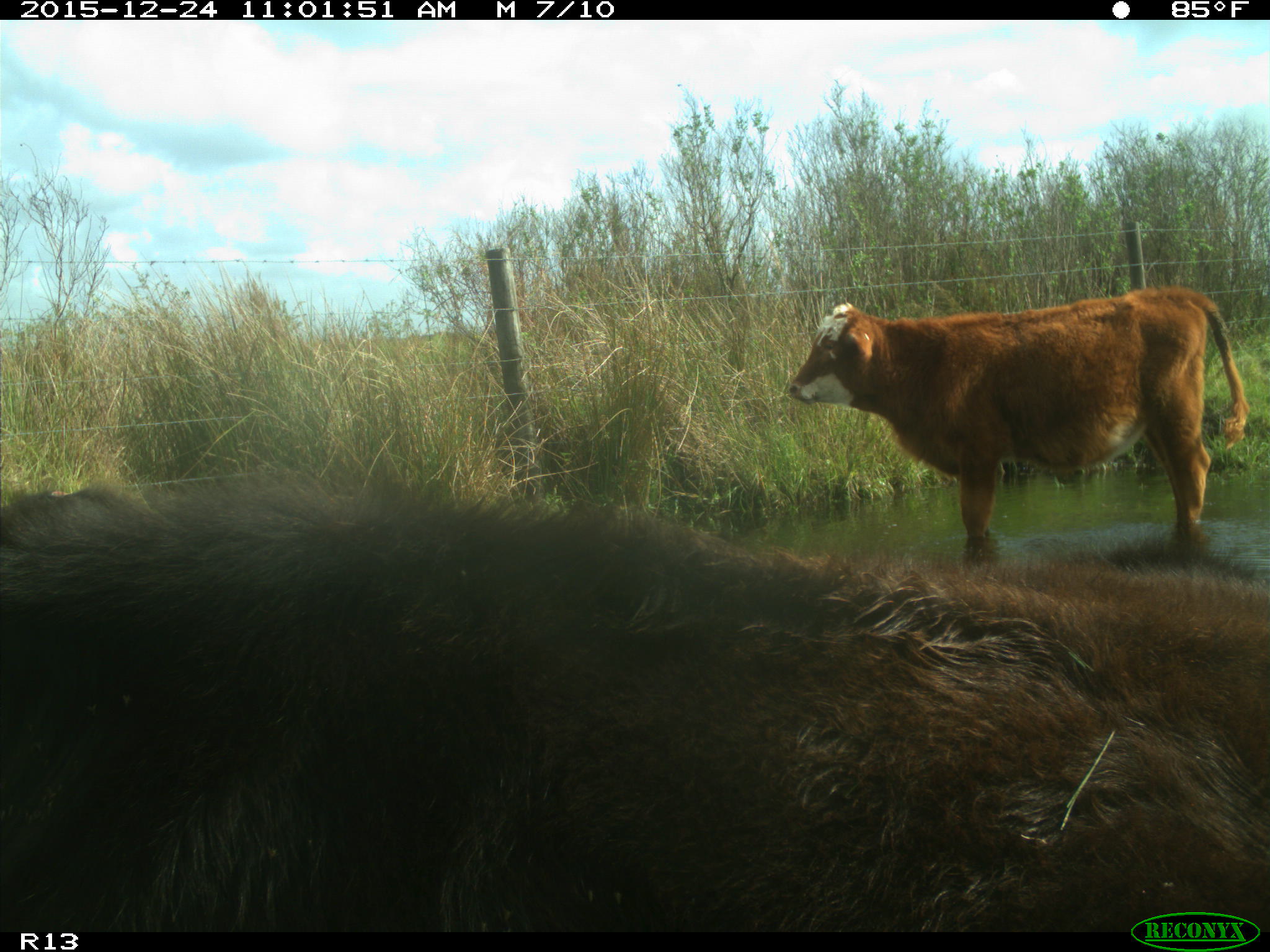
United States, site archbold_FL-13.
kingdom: Animalia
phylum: Chordata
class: Mammalia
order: Artiodactyla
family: Bovidae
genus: Bos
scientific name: Bos taurus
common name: domestic cow